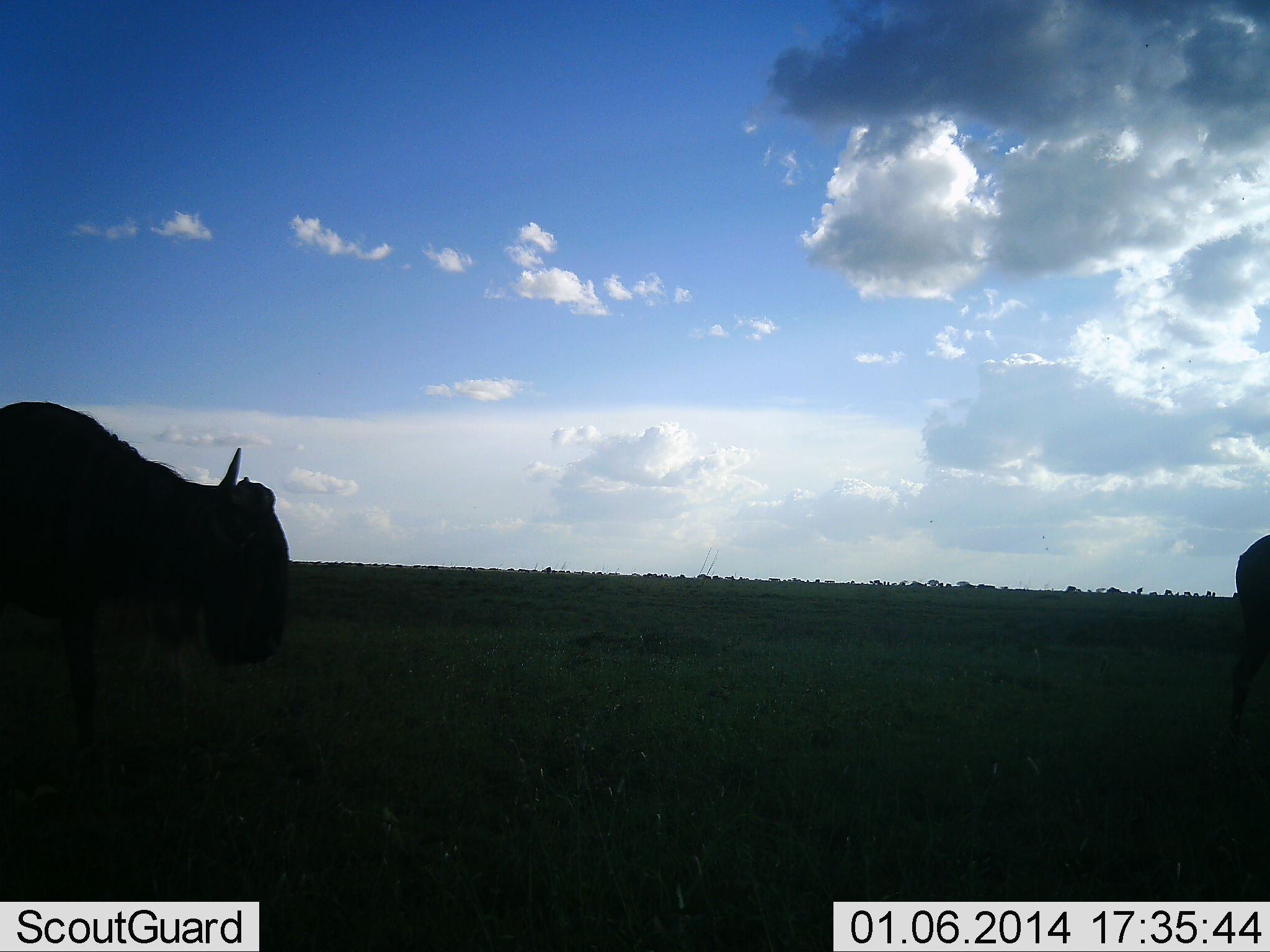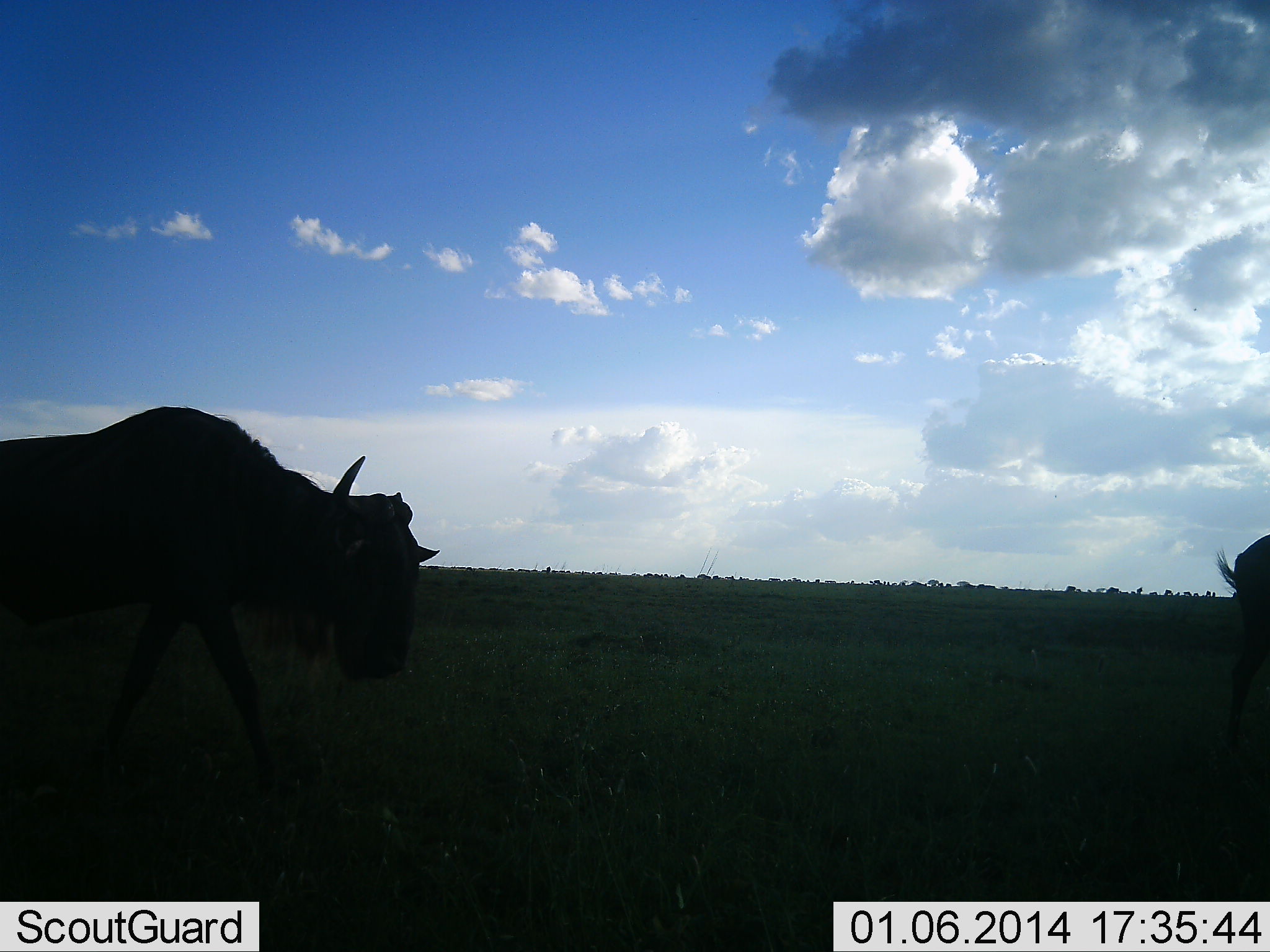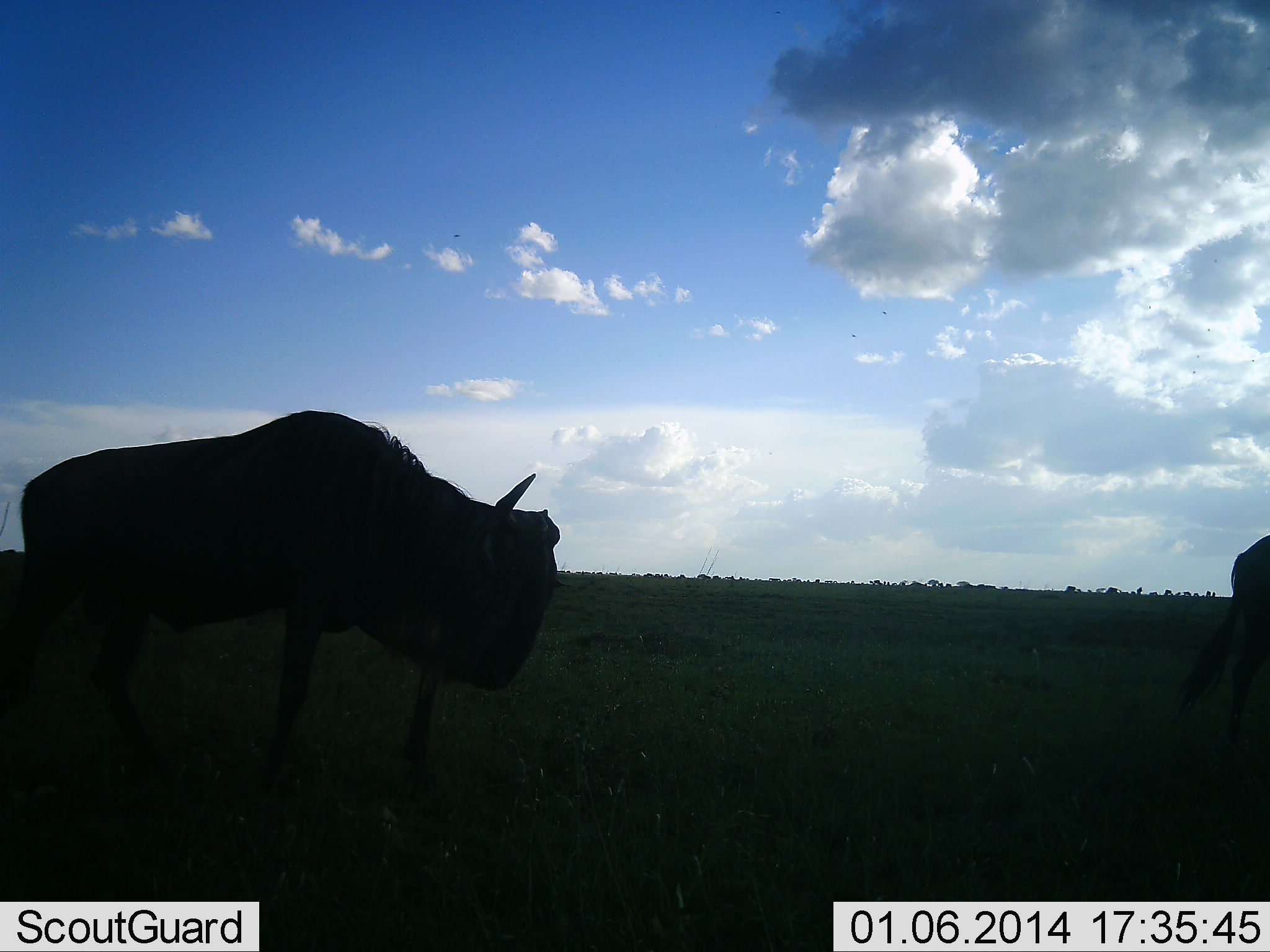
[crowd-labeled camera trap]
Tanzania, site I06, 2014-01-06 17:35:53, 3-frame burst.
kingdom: Animalia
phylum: Chordata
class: Mammalia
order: Artiodactyla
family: Bovidae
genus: Connochaetes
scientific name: Connochaetes taurinus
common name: blue wildebeest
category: wildebeest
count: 2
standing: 25%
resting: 0%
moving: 91%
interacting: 0%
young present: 0%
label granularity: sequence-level